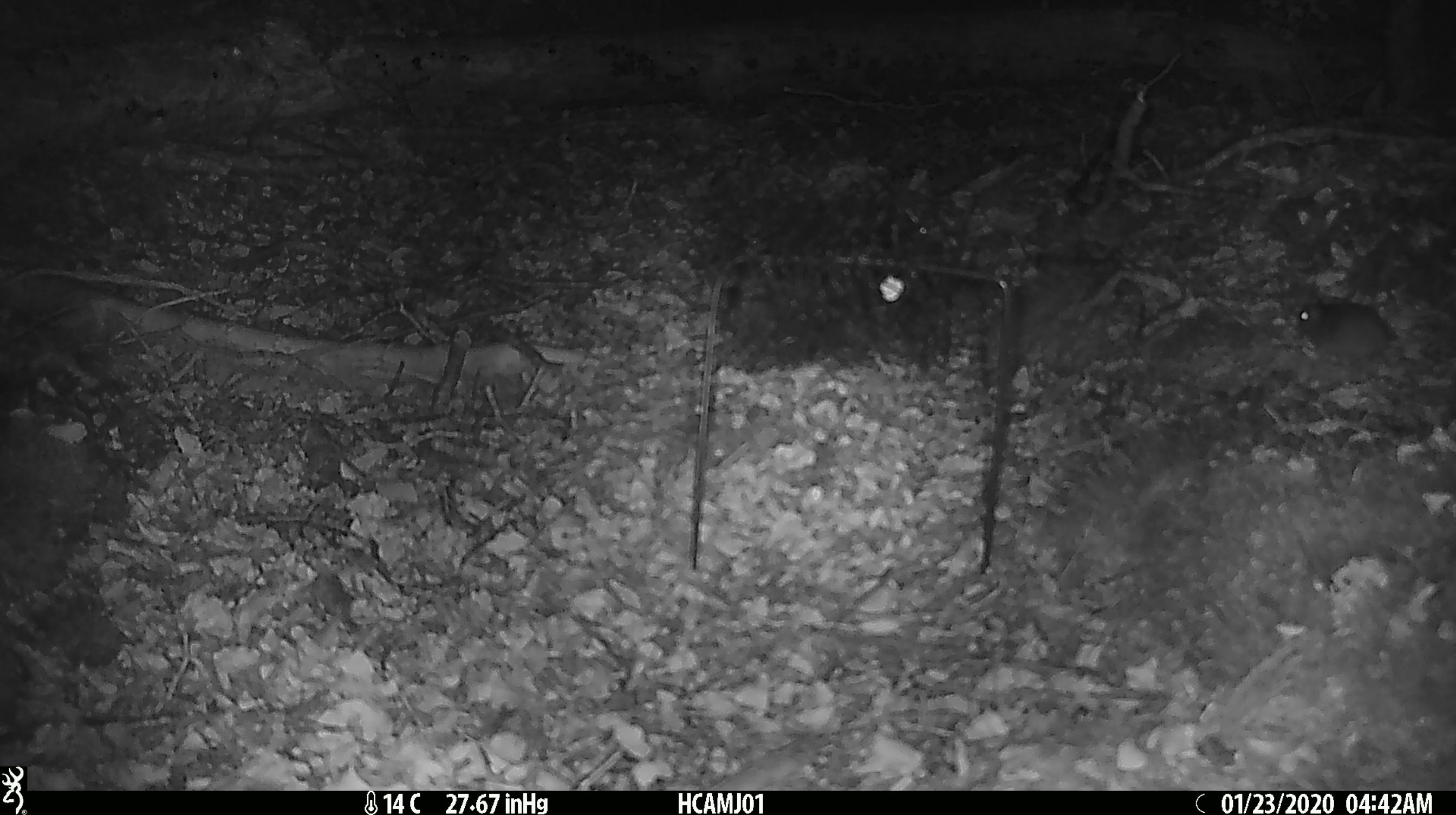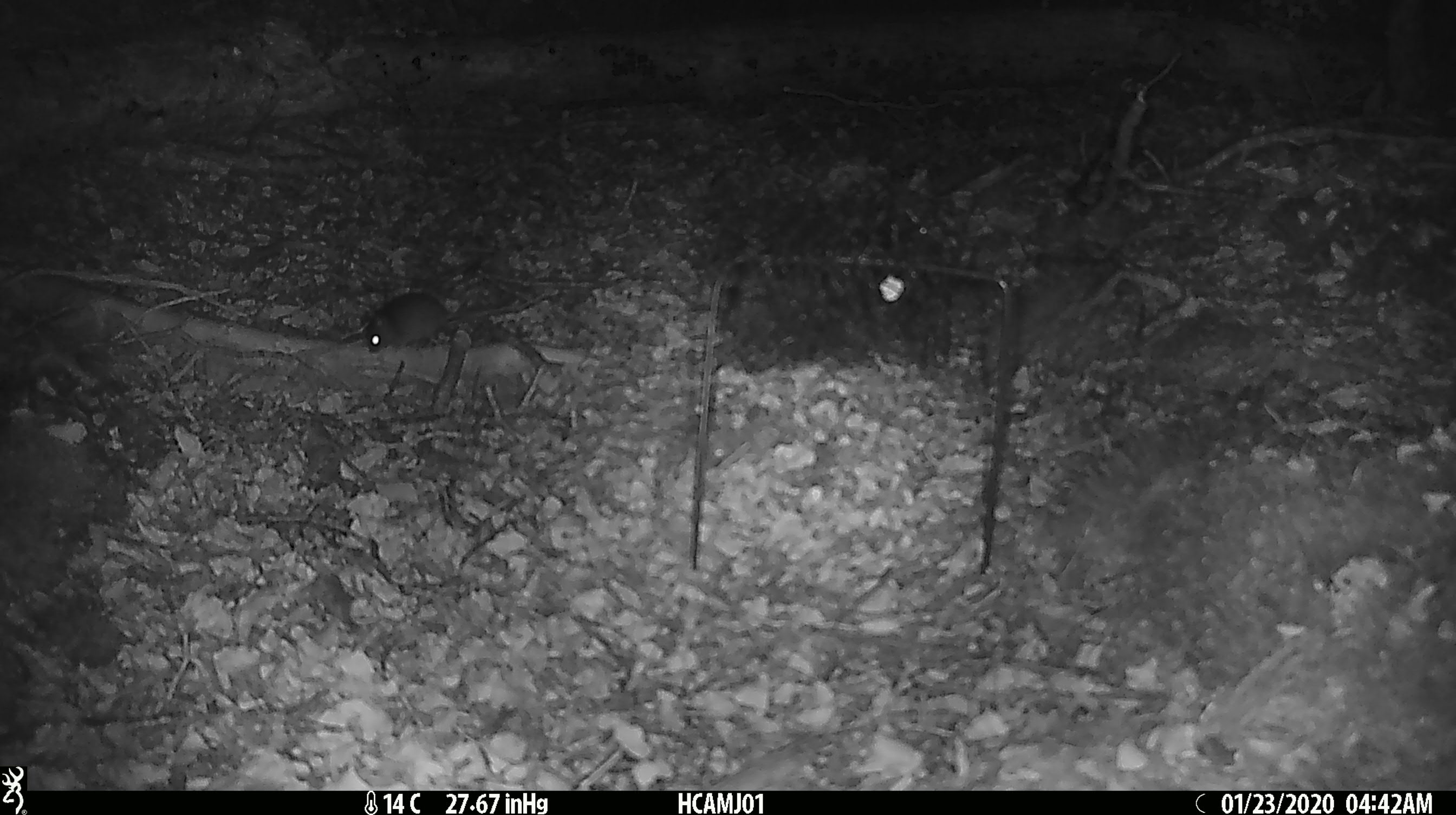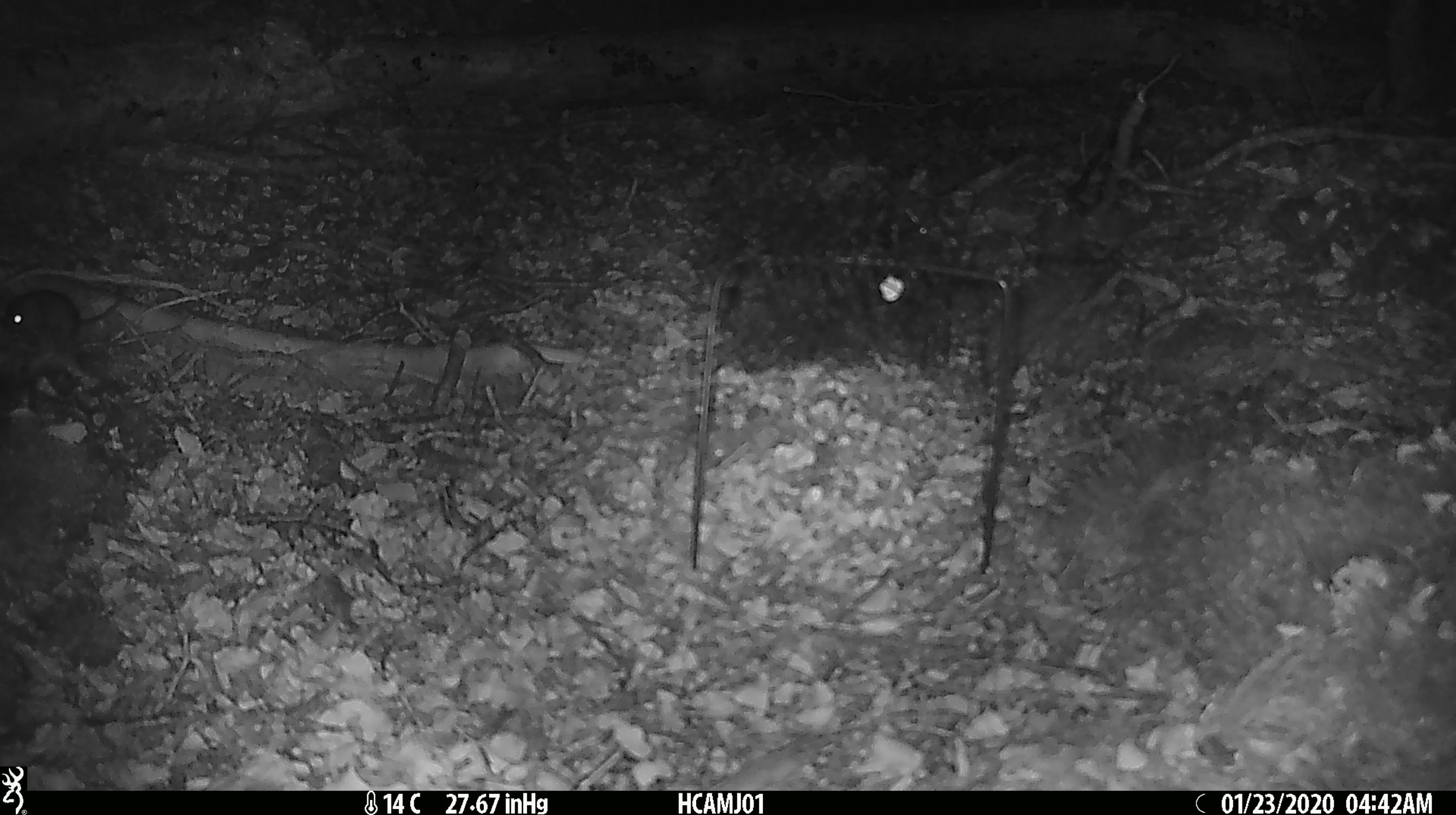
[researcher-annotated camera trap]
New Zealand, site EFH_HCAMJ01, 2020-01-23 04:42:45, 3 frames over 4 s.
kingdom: Animalia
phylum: Chordata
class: Mammalia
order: Rodentia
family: Muridae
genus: Mus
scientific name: Mus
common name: mouse